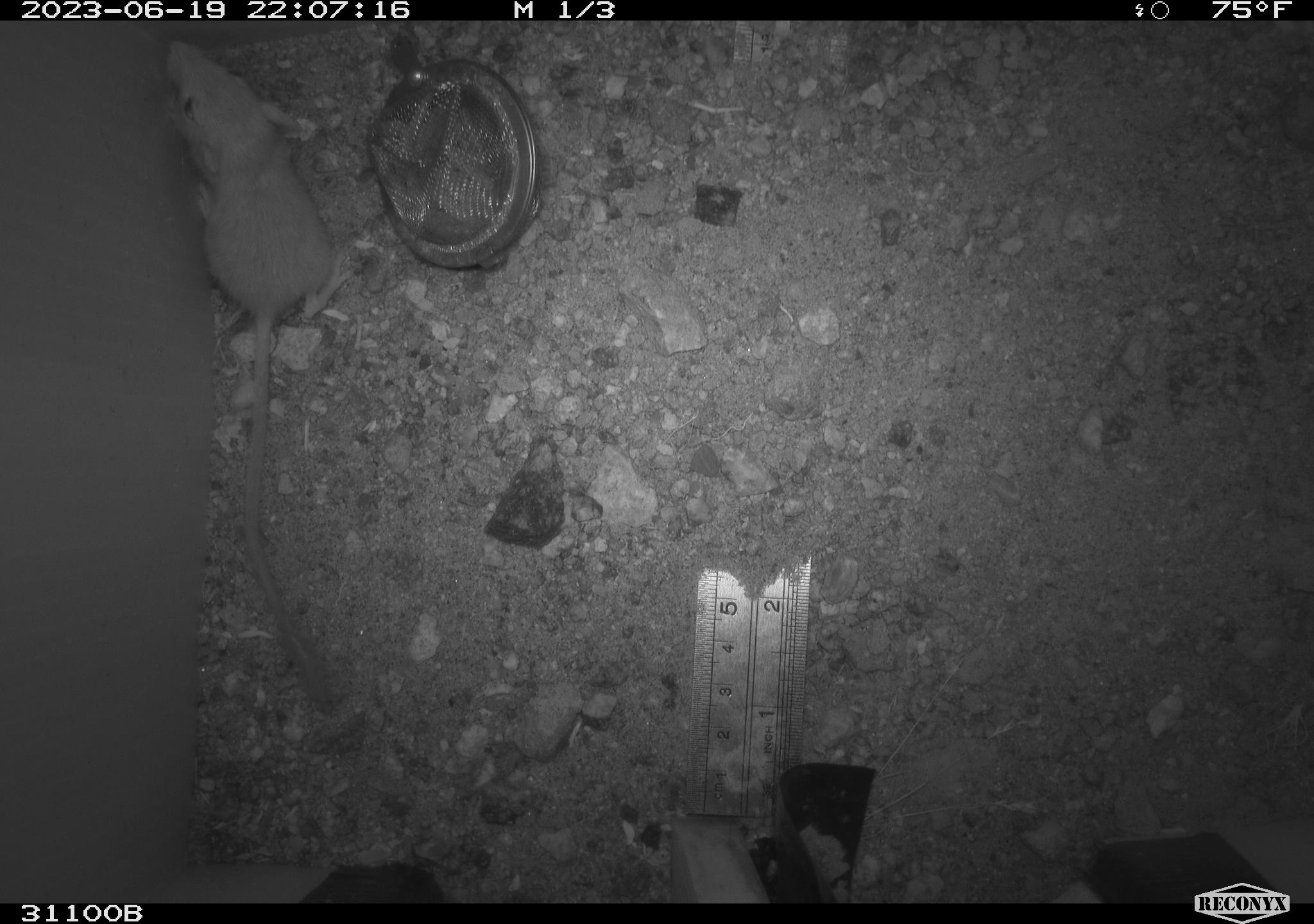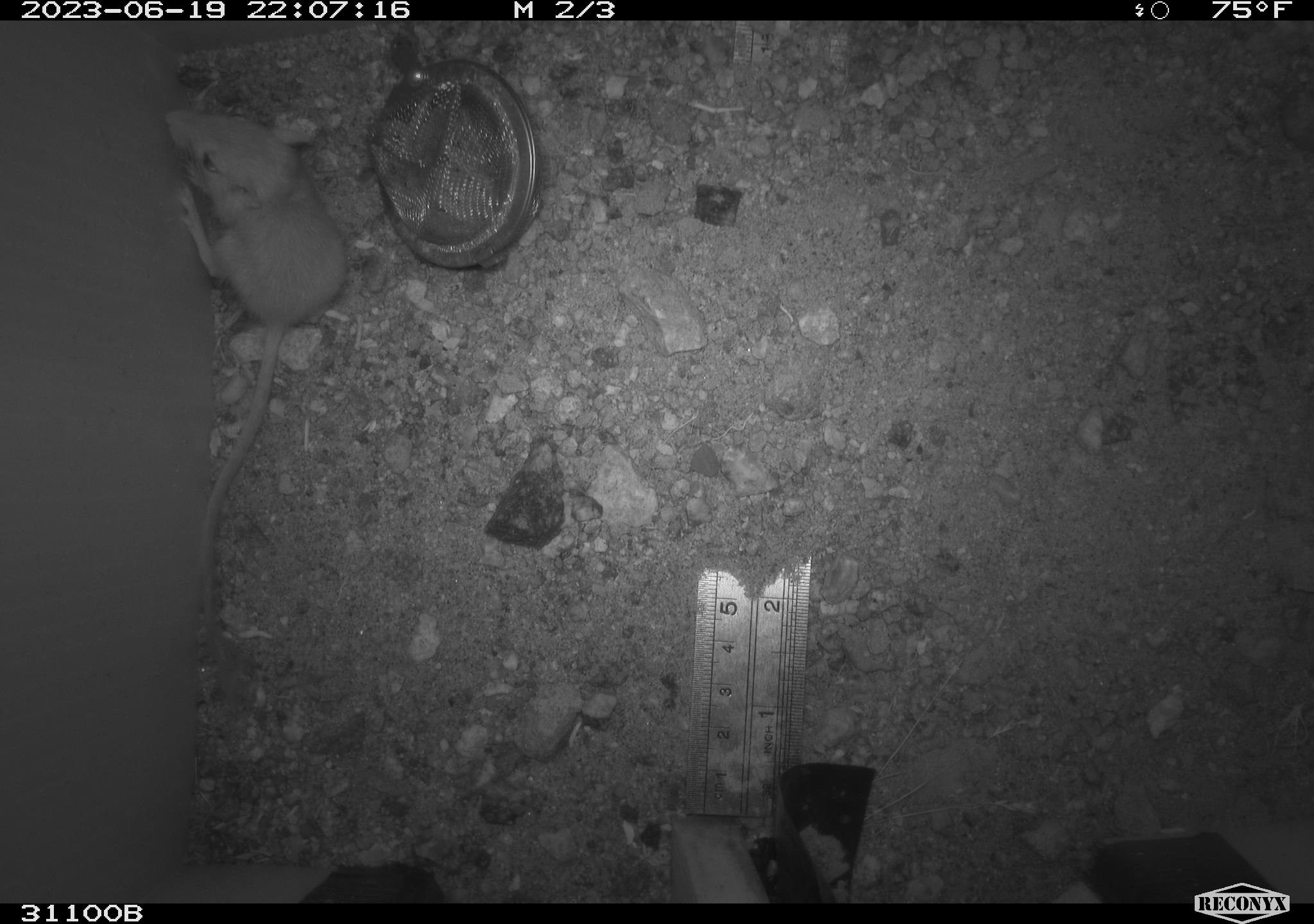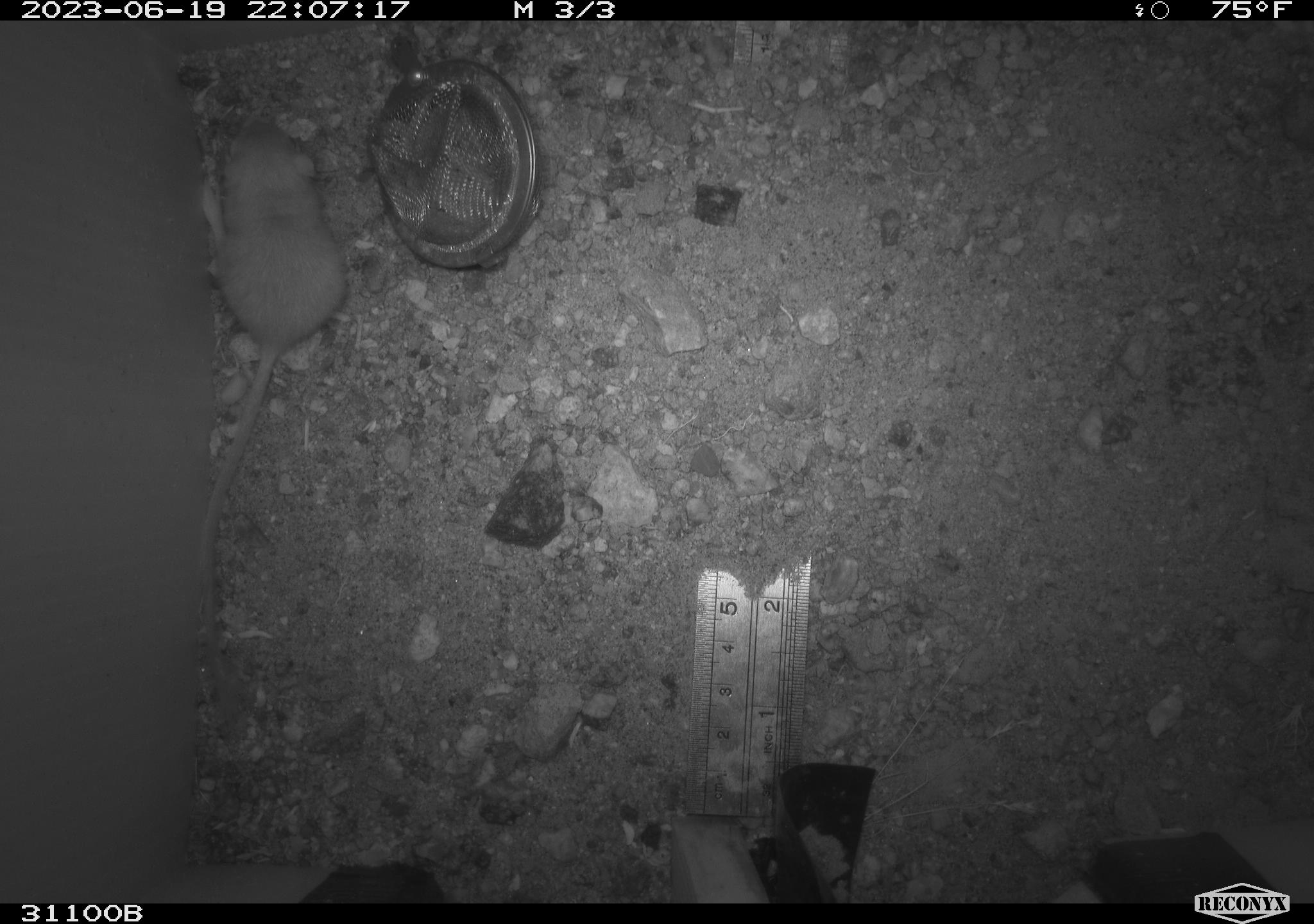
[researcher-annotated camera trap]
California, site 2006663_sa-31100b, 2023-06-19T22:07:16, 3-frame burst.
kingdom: Animalia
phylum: Chordata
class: Mammalia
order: Rodentia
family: Heteromyidae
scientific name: Heteromyidae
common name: kangaroo rats and pocket mice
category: heteromyidae family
Heteromyidae family (kangaroo rats and pocket mice) (Heteromyidae).